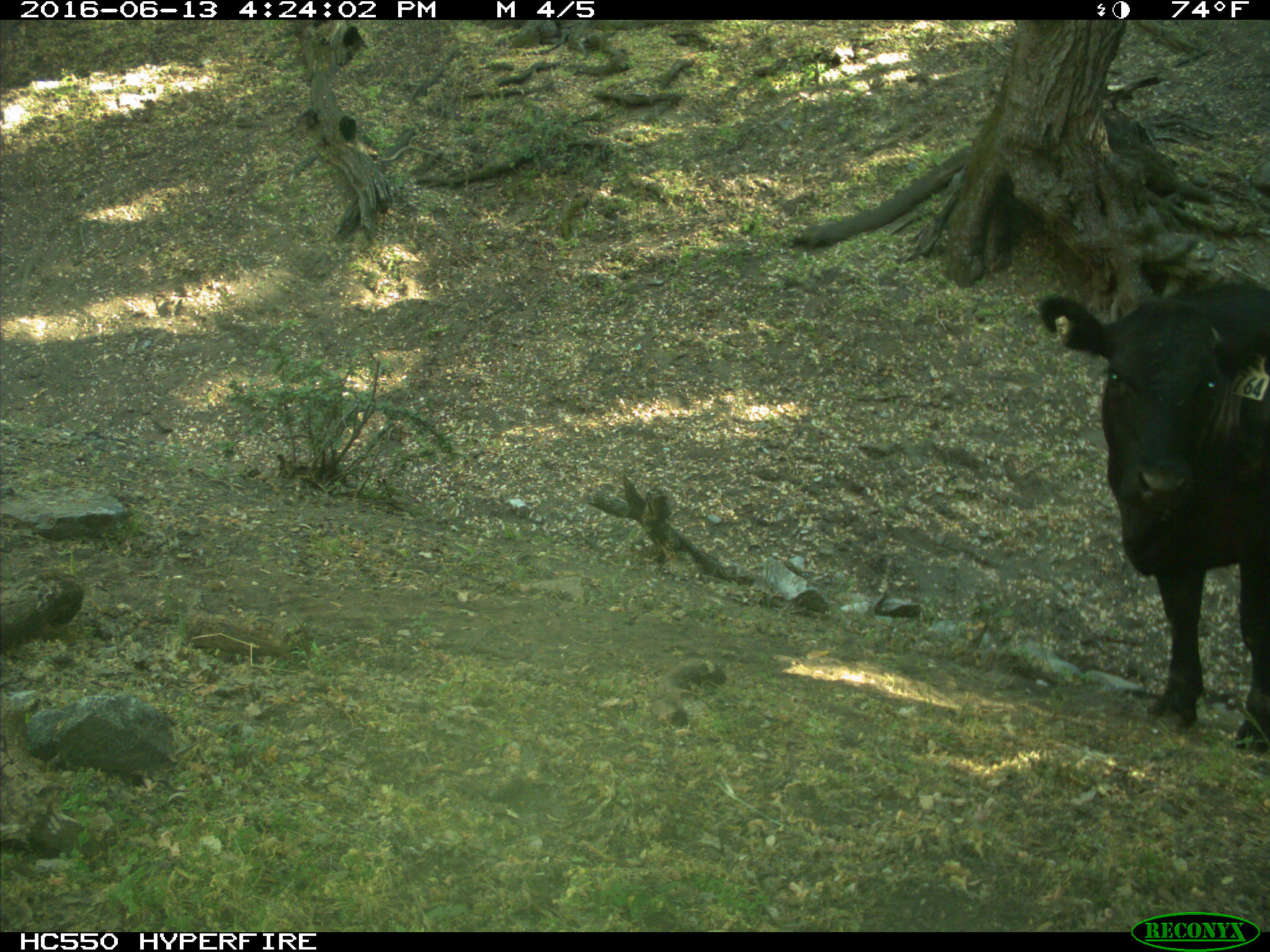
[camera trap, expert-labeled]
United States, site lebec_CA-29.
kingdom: Animalia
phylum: Chordata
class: Mammalia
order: Artiodactyla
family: Bovidae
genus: Bos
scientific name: Bos taurus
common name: domestic cow